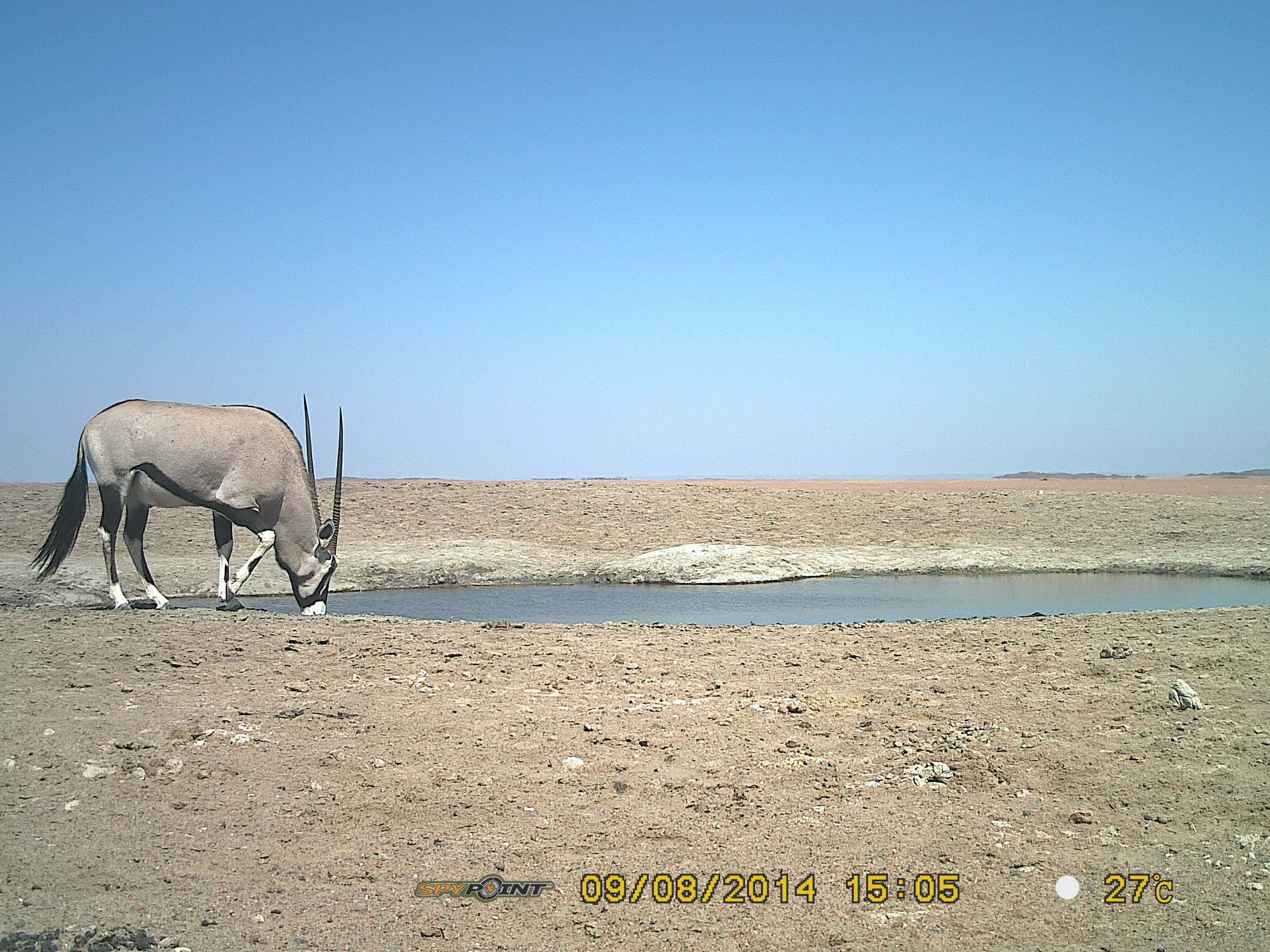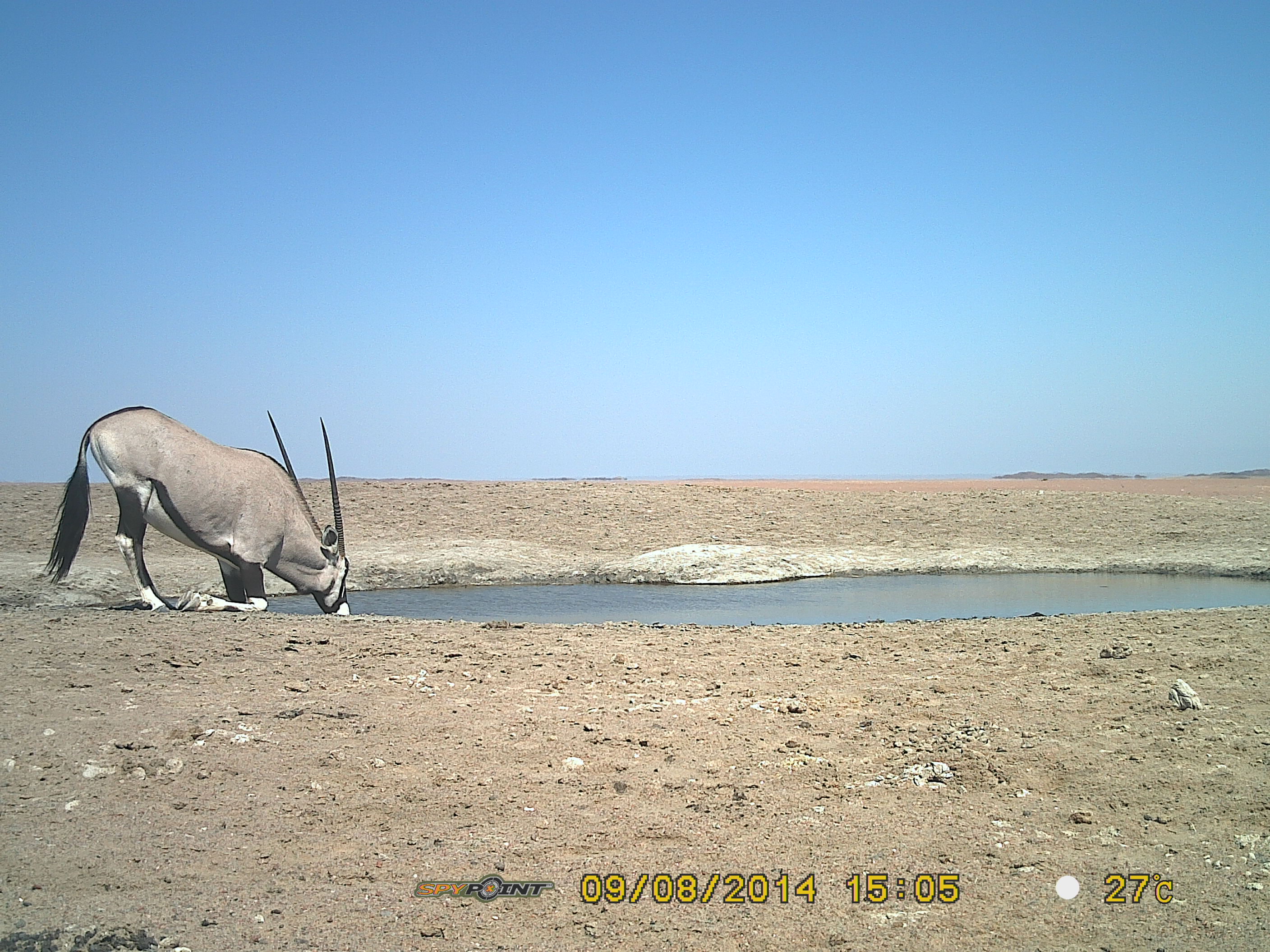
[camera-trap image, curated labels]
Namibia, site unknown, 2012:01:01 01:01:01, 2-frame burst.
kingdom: Animalia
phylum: Chordata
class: Mammalia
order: Artiodactyla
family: Bovidae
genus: Oryx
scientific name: Oryx gazella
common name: gemsbok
Oryx gazella (gemsbok).